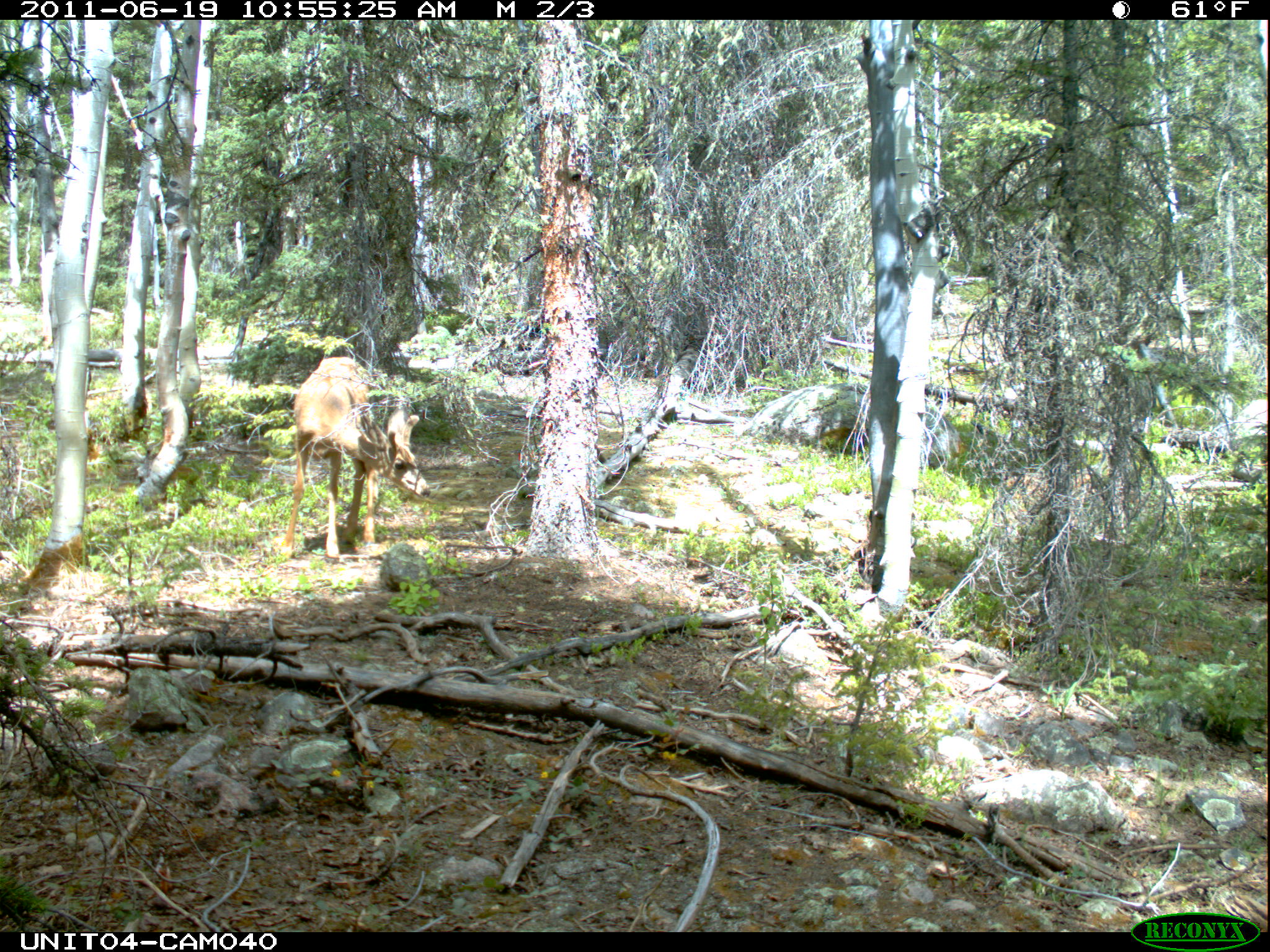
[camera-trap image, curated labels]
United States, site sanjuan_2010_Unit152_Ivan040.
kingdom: Animalia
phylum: Chordata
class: Mammalia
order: Artiodactyla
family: Cervidae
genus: Odocoileus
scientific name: Odocoileus hemionus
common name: mule deer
Odocoileus hemionus (mule deer).